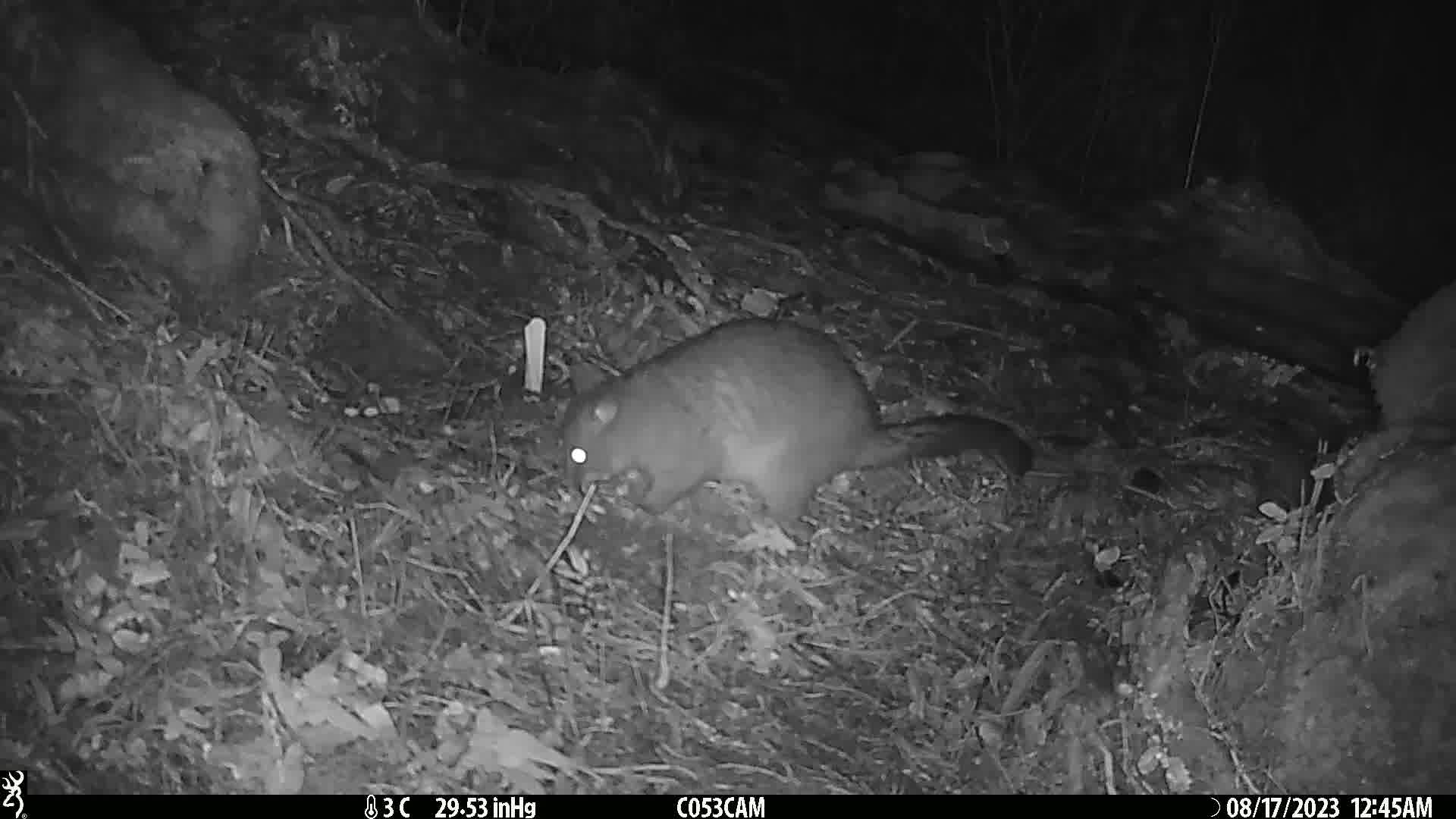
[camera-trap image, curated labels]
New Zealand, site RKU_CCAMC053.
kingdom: Animalia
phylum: Chordata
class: Mammalia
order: Diprotodontia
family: Phalangeridae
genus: Trichosurus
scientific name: Trichosurus vulpecula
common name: common brushtail possum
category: possum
Possum (common brushtail possum) (Trichosurus vulpecula).